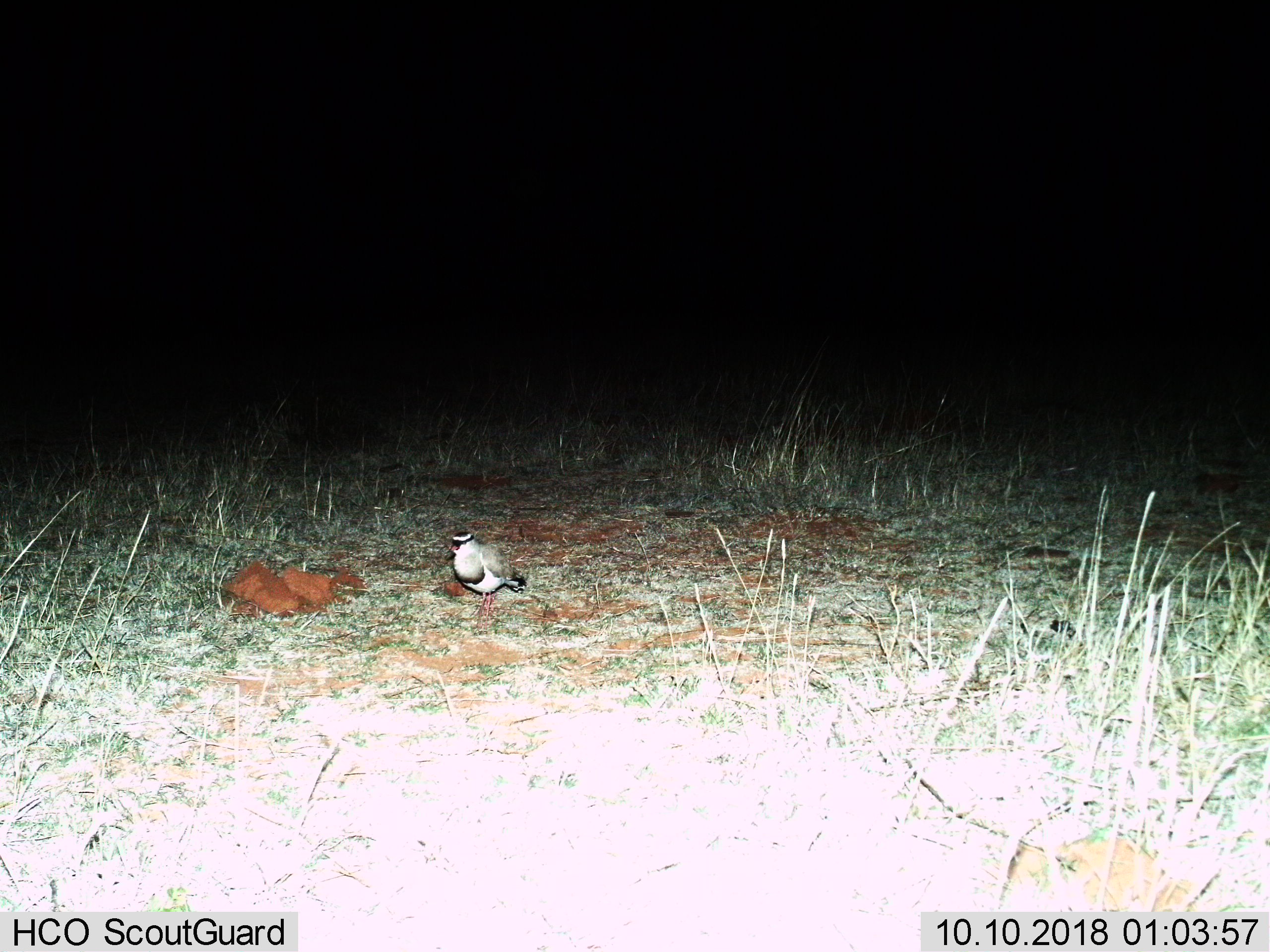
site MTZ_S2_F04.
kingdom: Animalia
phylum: Chordata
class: Aves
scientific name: Aves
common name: bird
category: birdother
Birdother (bird) (Aves), count 1. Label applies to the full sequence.